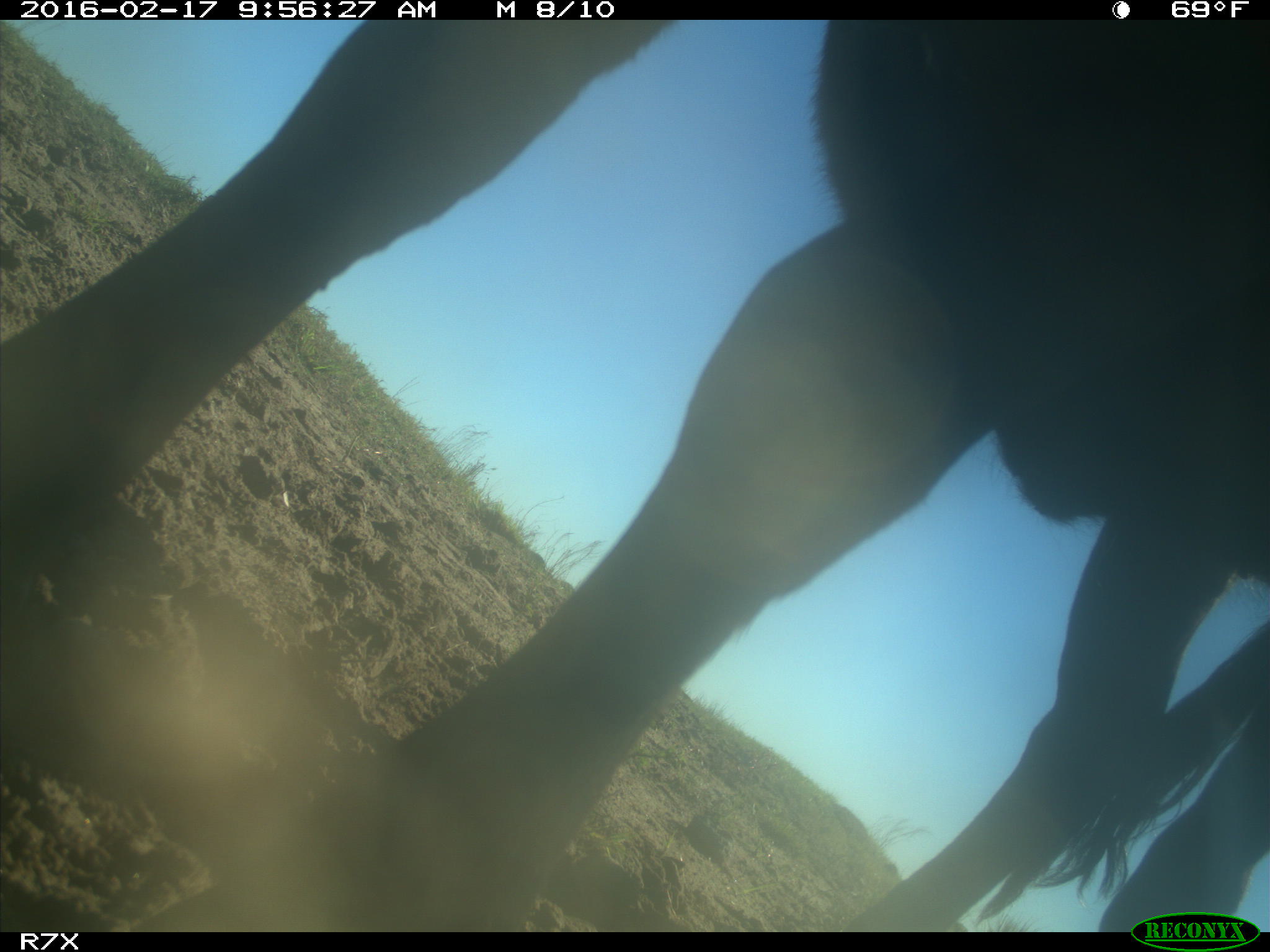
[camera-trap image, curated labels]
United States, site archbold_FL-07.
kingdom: Animalia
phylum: Chordata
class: Mammalia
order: Artiodactyla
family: Bovidae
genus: Bos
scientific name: Bos taurus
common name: domestic cow